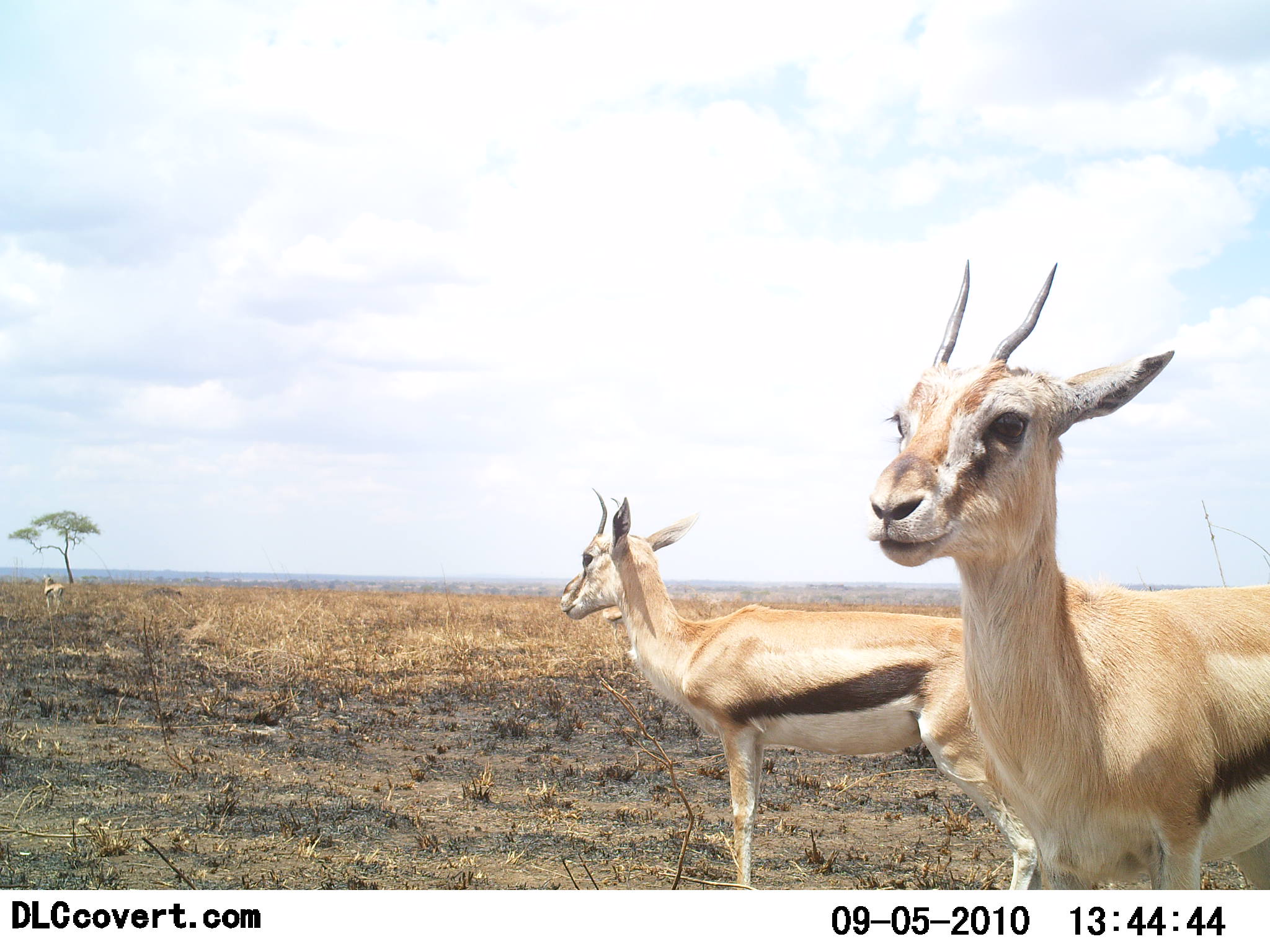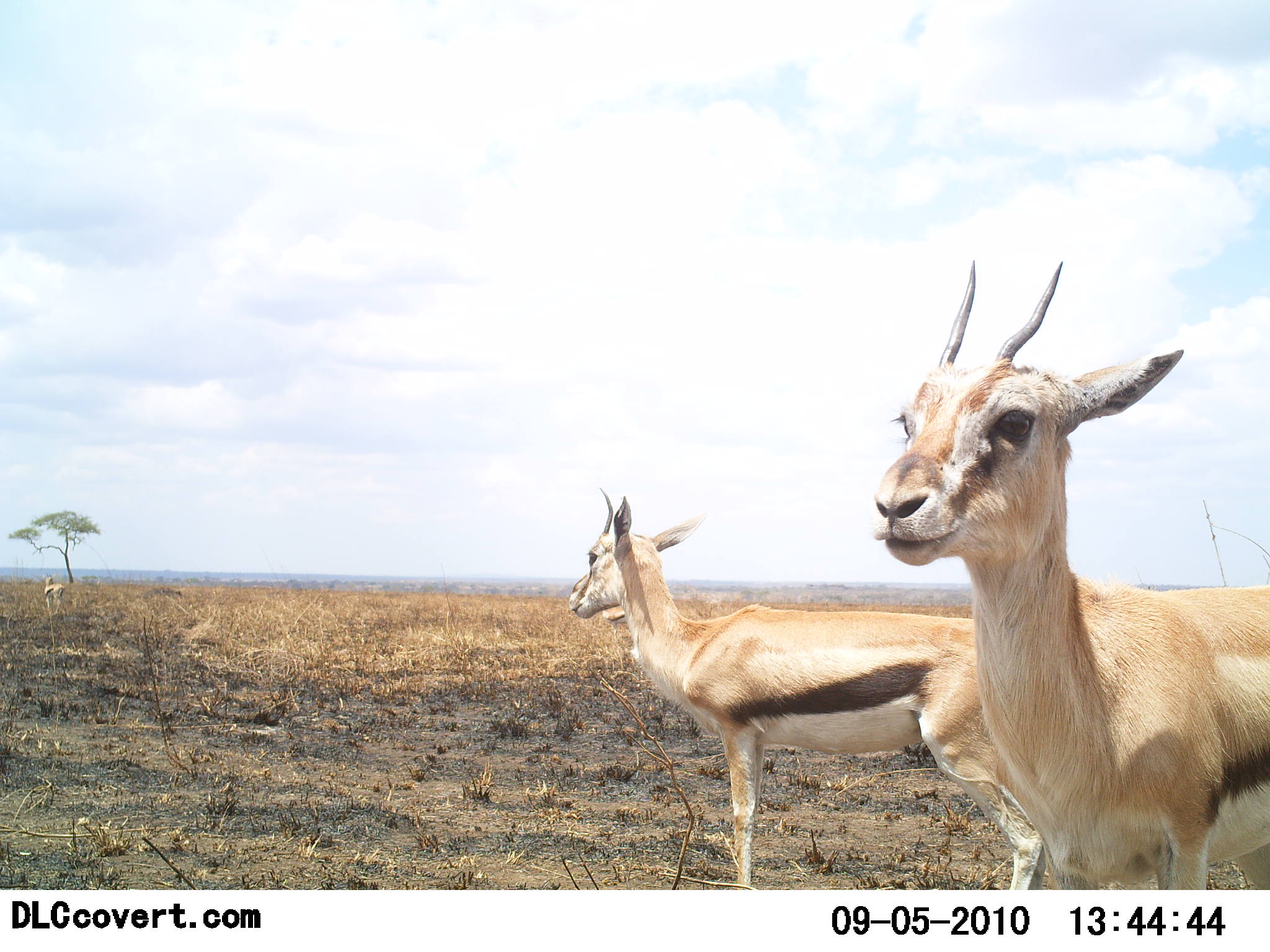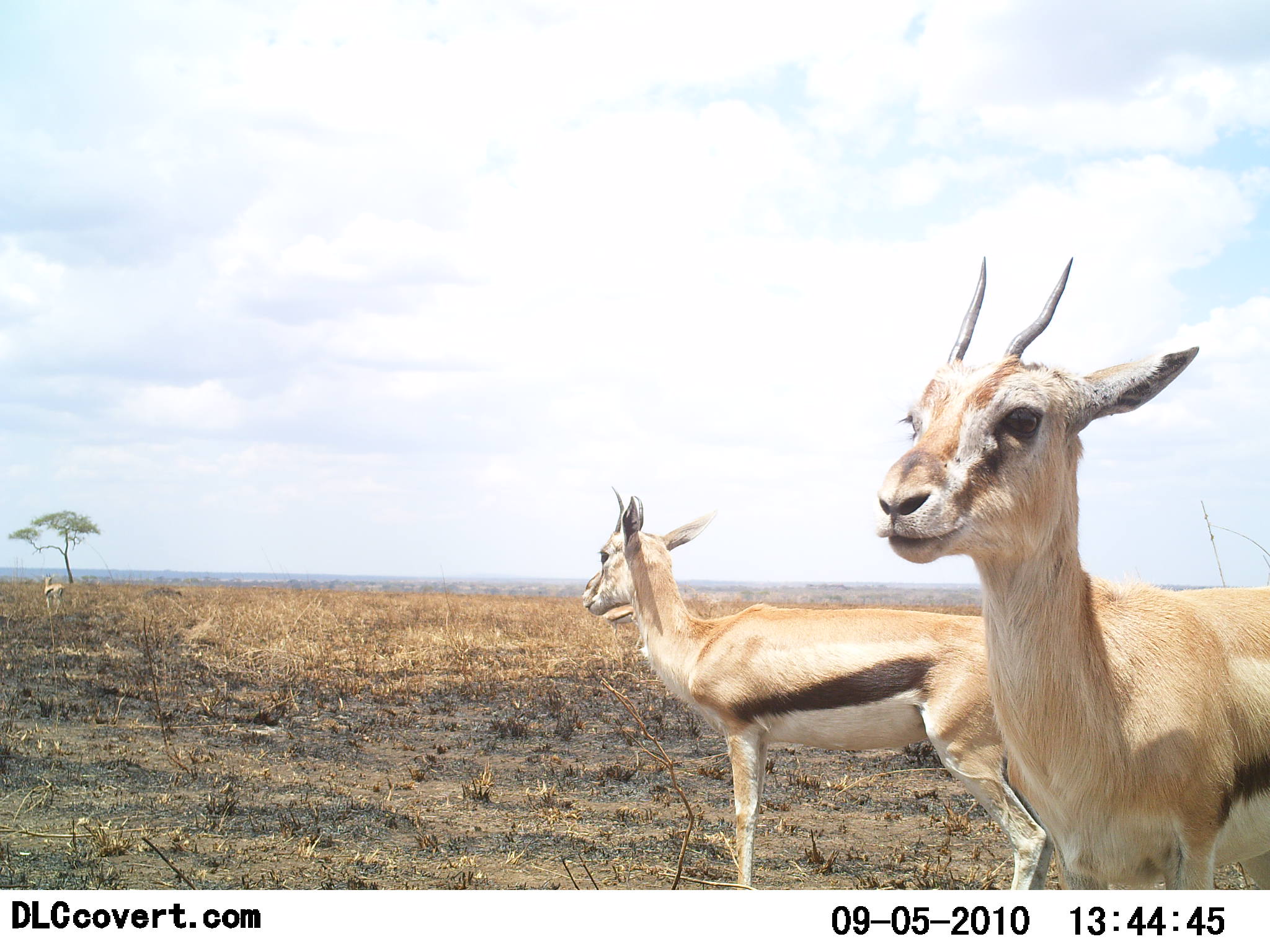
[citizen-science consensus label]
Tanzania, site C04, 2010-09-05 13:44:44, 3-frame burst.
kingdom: Animalia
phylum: Chordata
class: Mammalia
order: Artiodactyla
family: Bovidae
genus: Eudorcas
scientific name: Eudorcas thomsonii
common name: thomson's gazelle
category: gazellethomsons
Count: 3.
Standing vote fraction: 100%.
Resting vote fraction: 0%.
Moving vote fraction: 0%.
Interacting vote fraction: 0%.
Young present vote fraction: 0%.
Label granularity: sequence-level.